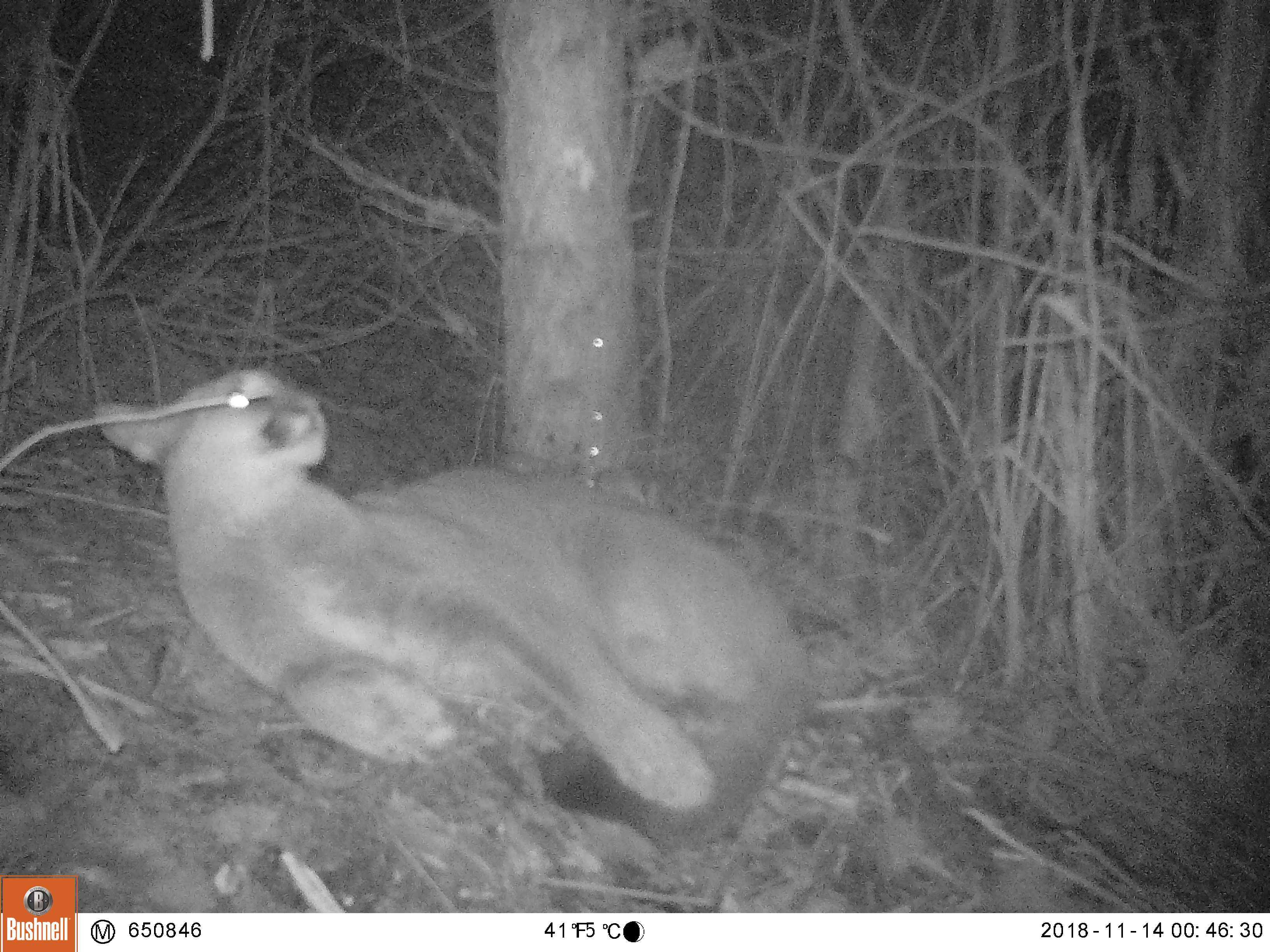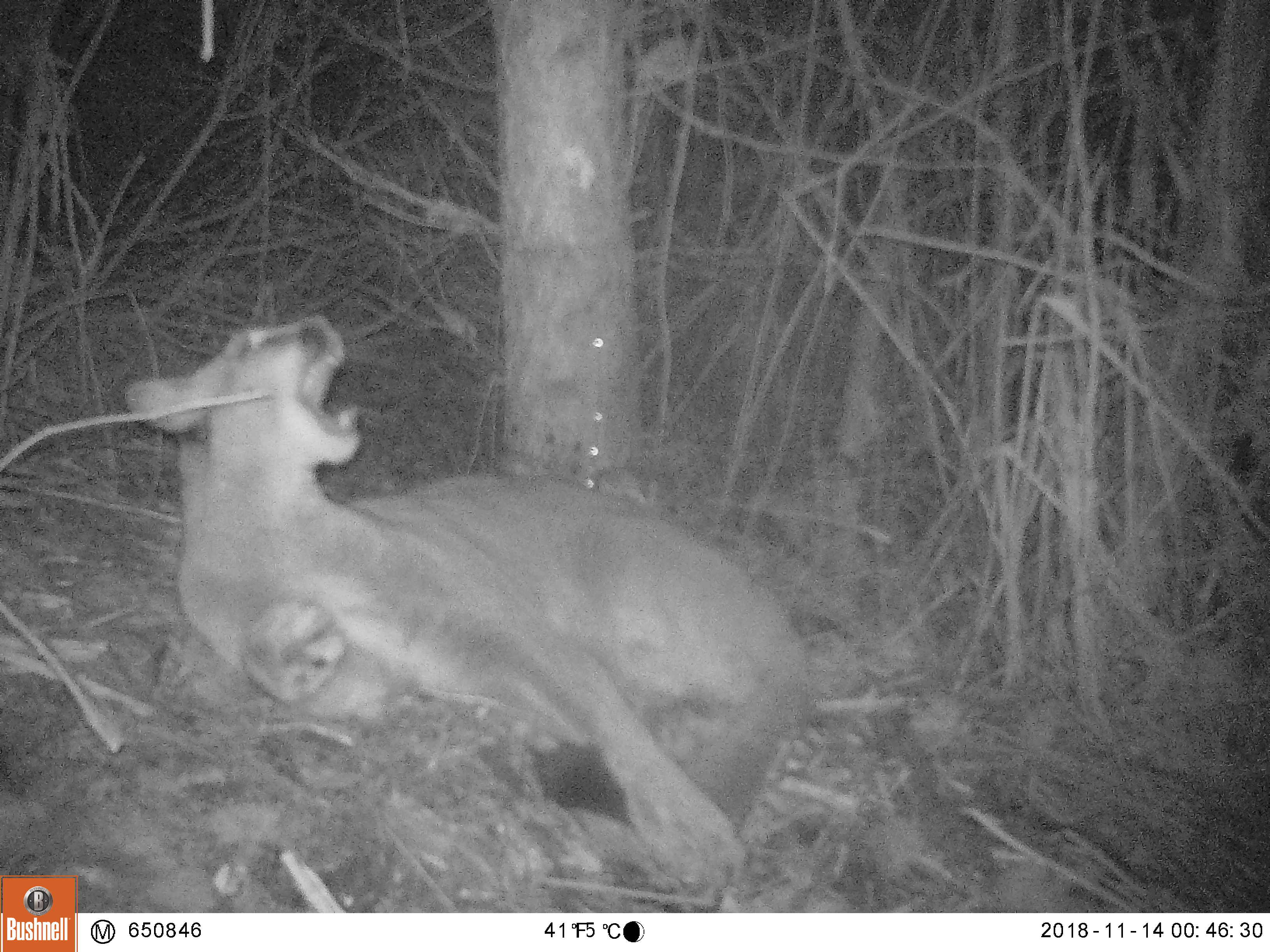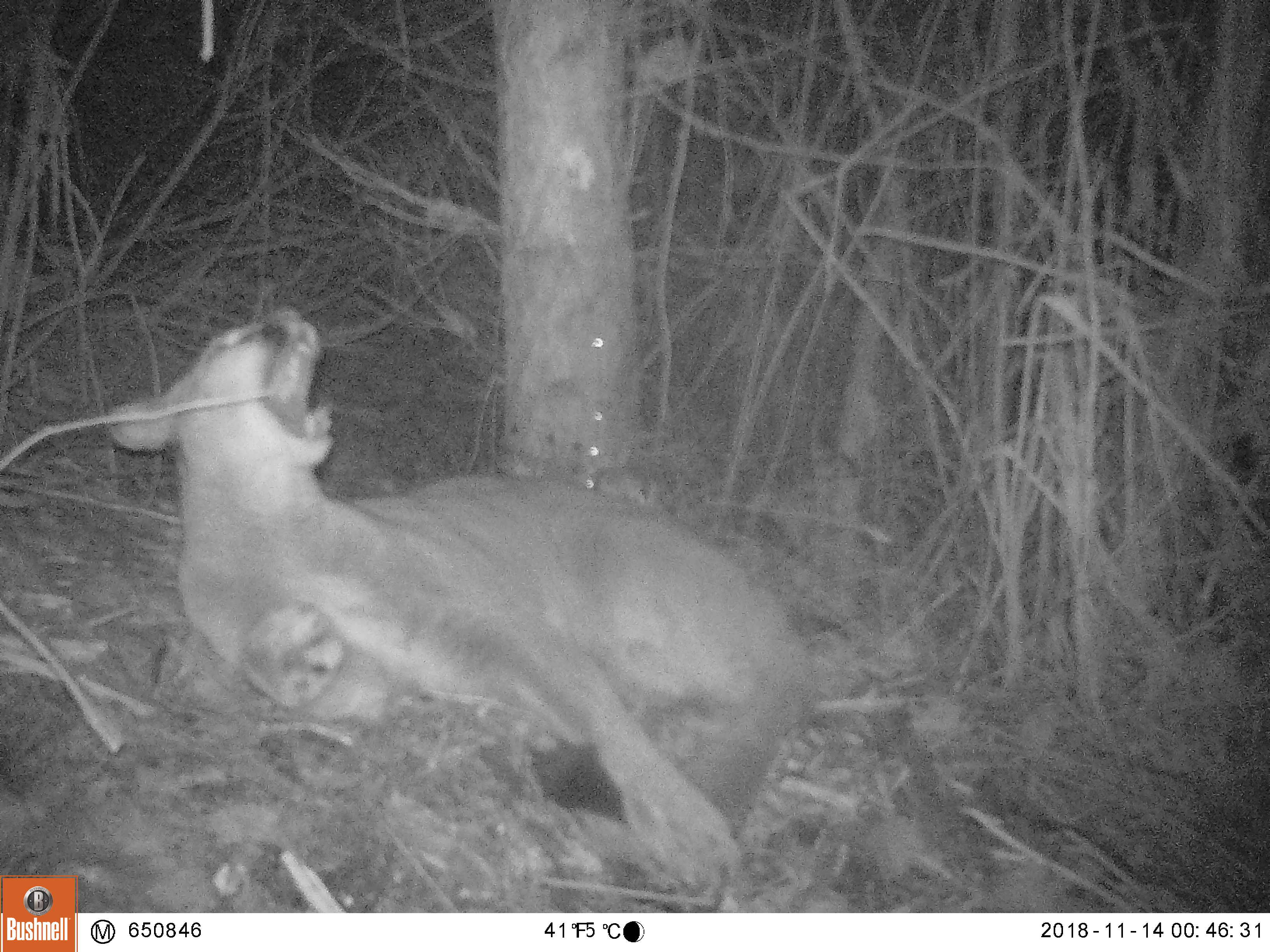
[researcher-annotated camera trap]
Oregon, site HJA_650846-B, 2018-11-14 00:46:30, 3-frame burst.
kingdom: Animalia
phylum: Chordata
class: Mammalia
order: Carnivora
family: Felidae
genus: Puma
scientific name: Puma concolor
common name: cougar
Cougar (Puma concolor).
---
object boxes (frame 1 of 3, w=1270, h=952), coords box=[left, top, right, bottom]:
cougar: box=[97, 368, 822, 845]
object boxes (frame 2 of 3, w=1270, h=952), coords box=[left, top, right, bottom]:
cougar: box=[122, 288, 821, 846]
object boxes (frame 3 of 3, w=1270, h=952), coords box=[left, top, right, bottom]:
cougar: box=[114, 306, 810, 885]